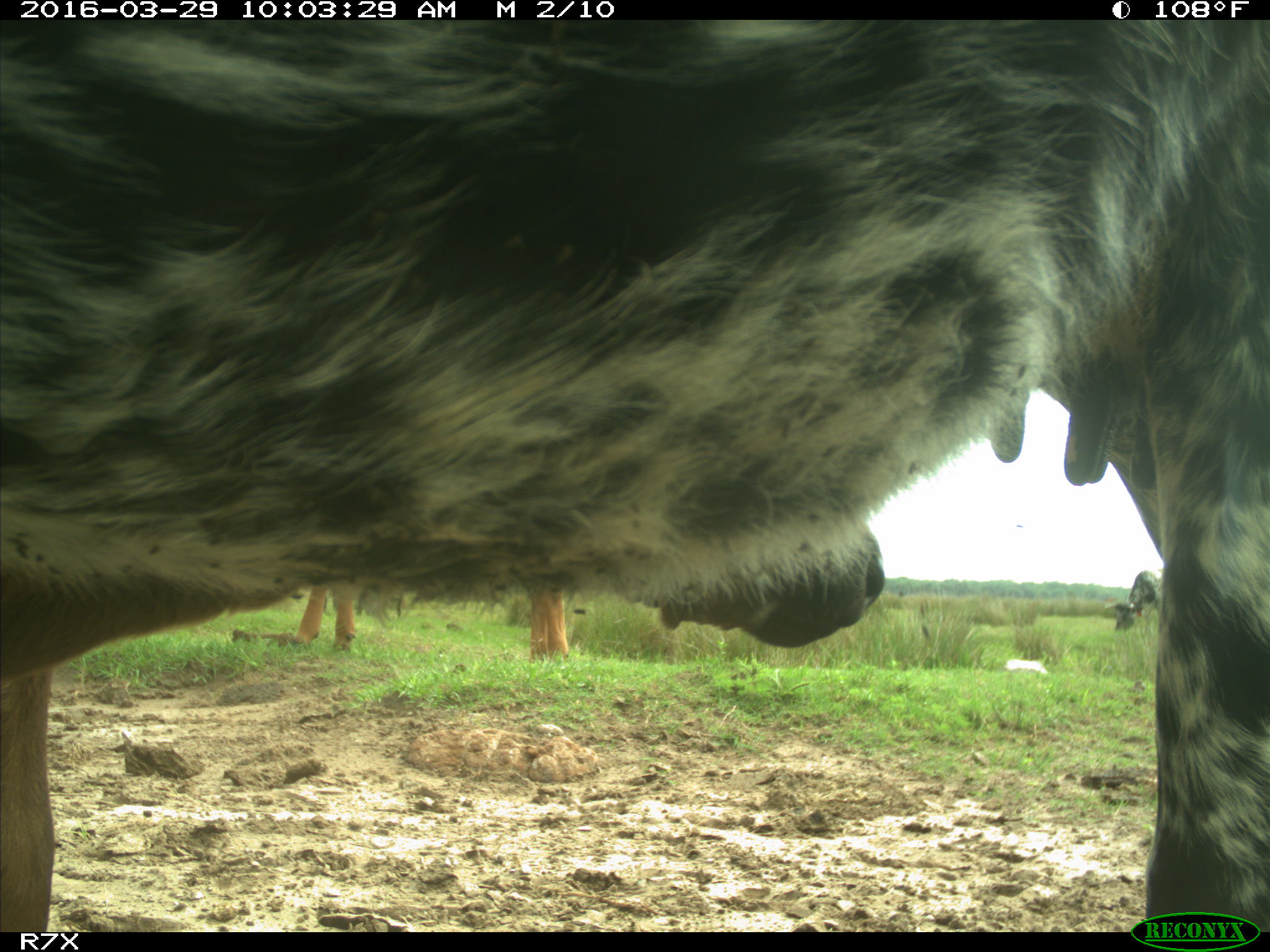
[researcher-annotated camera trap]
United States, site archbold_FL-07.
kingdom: Animalia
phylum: Chordata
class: Mammalia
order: Artiodactyla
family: Bovidae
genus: Bos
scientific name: Bos taurus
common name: domestic cow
Bos taurus (domestic cow).